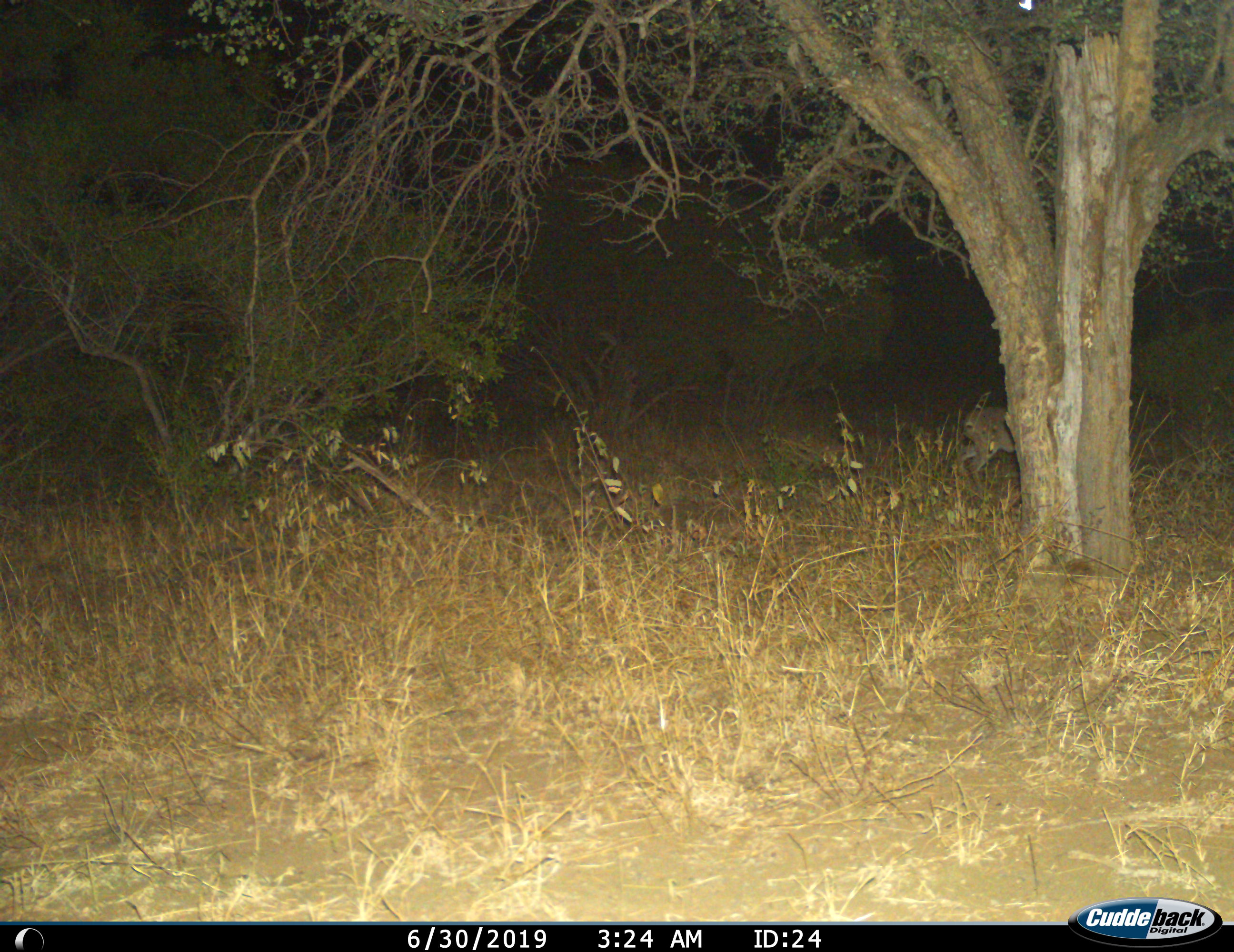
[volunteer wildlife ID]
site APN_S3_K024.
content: unidentified animal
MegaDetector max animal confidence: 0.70